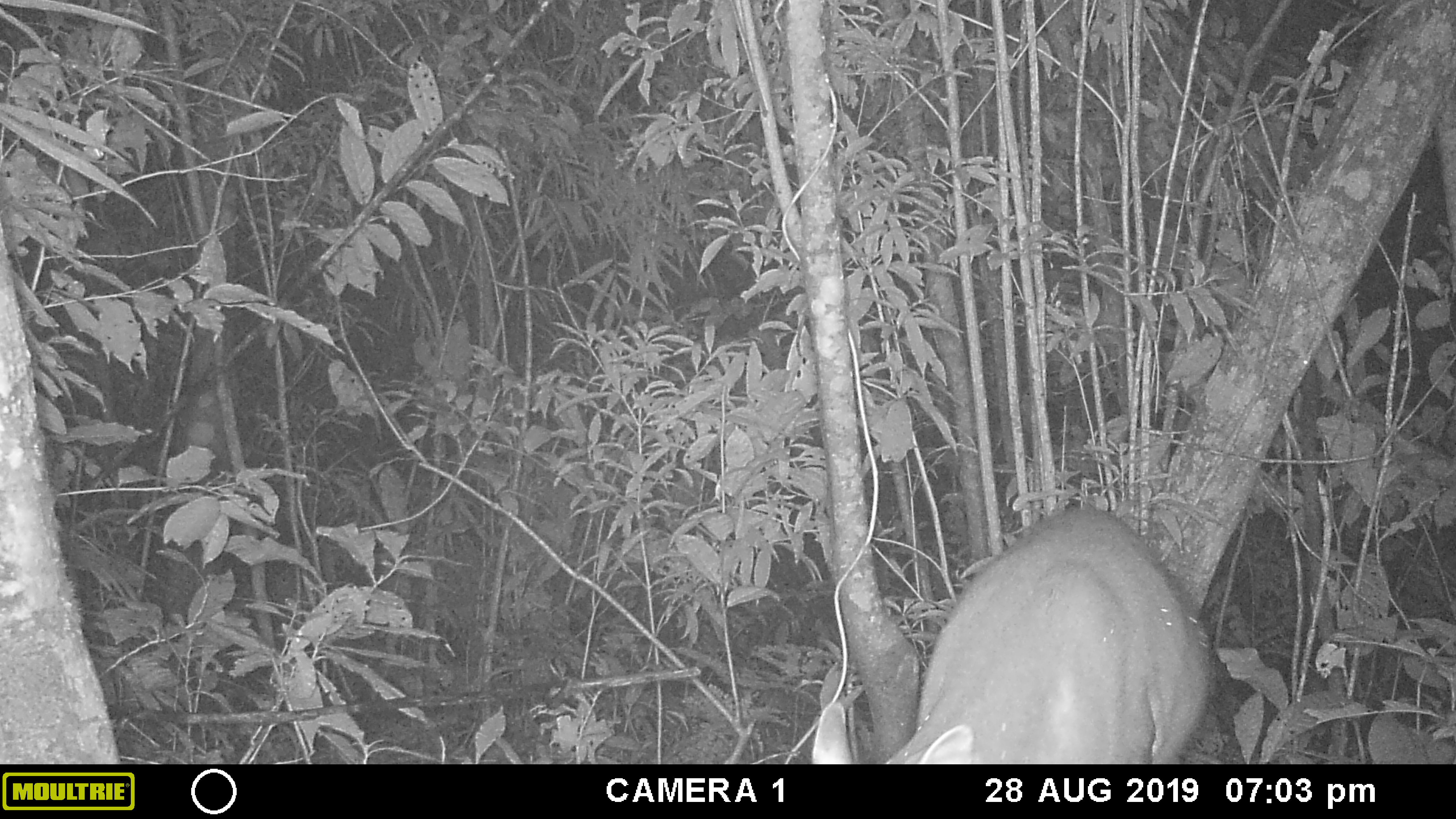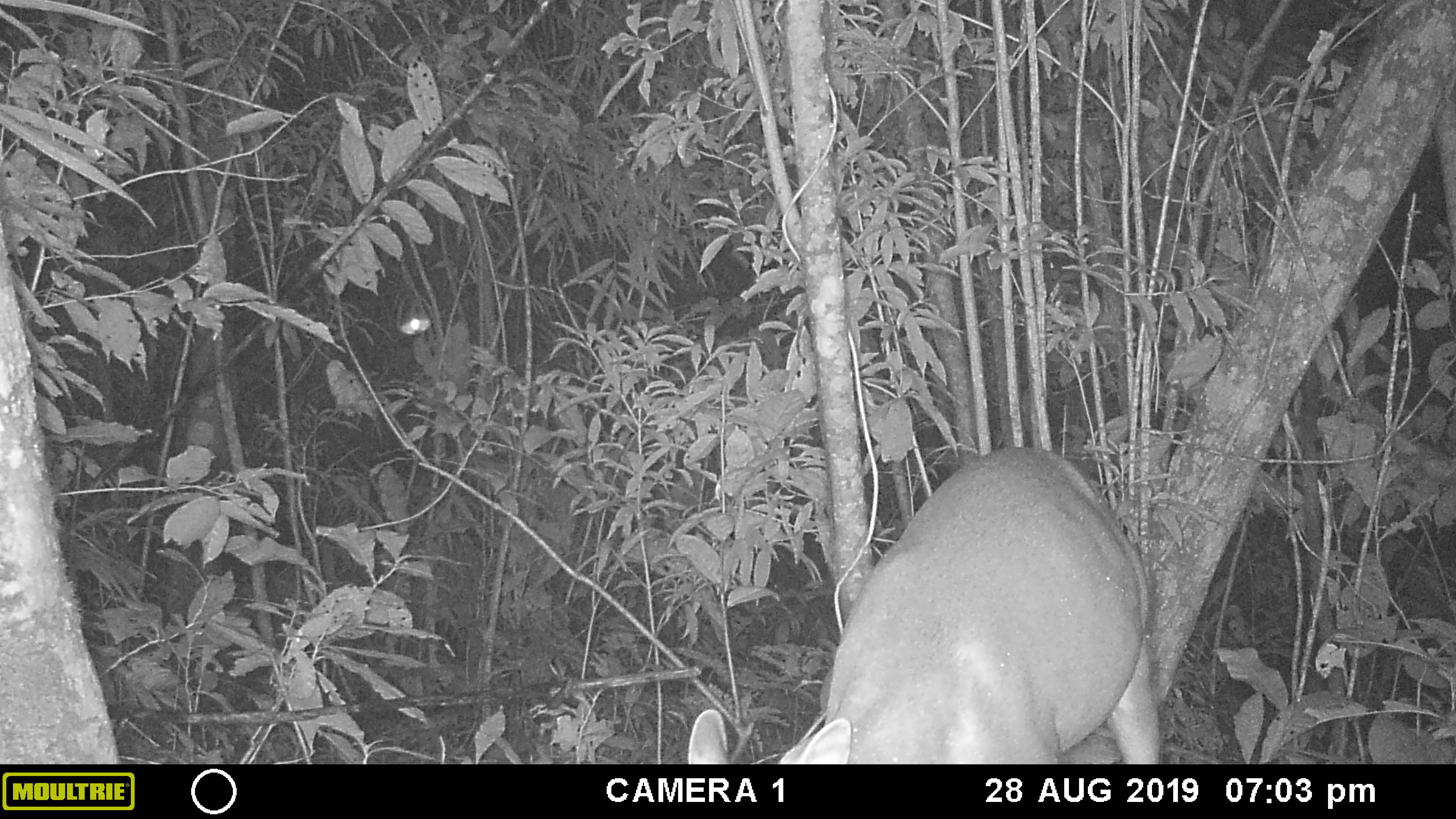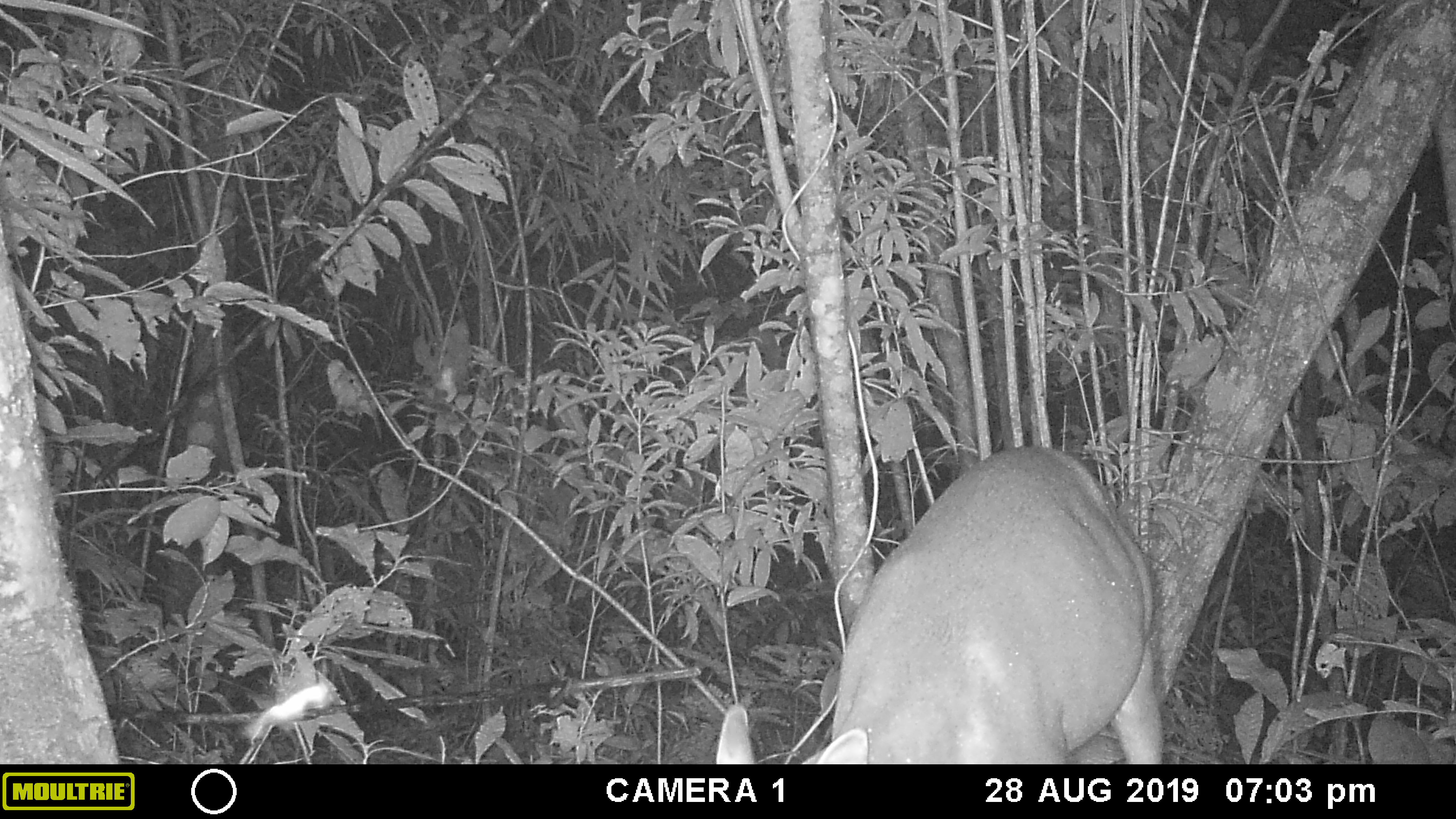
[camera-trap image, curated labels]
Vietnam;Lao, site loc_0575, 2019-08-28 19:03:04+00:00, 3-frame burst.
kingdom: Animalia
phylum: Chordata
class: Mammalia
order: Artiodactyla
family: Cervidae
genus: Muntiacus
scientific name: Muntiacus rooseveltorum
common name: roosevelt's muntjac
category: roosevelts muntjac group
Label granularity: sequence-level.